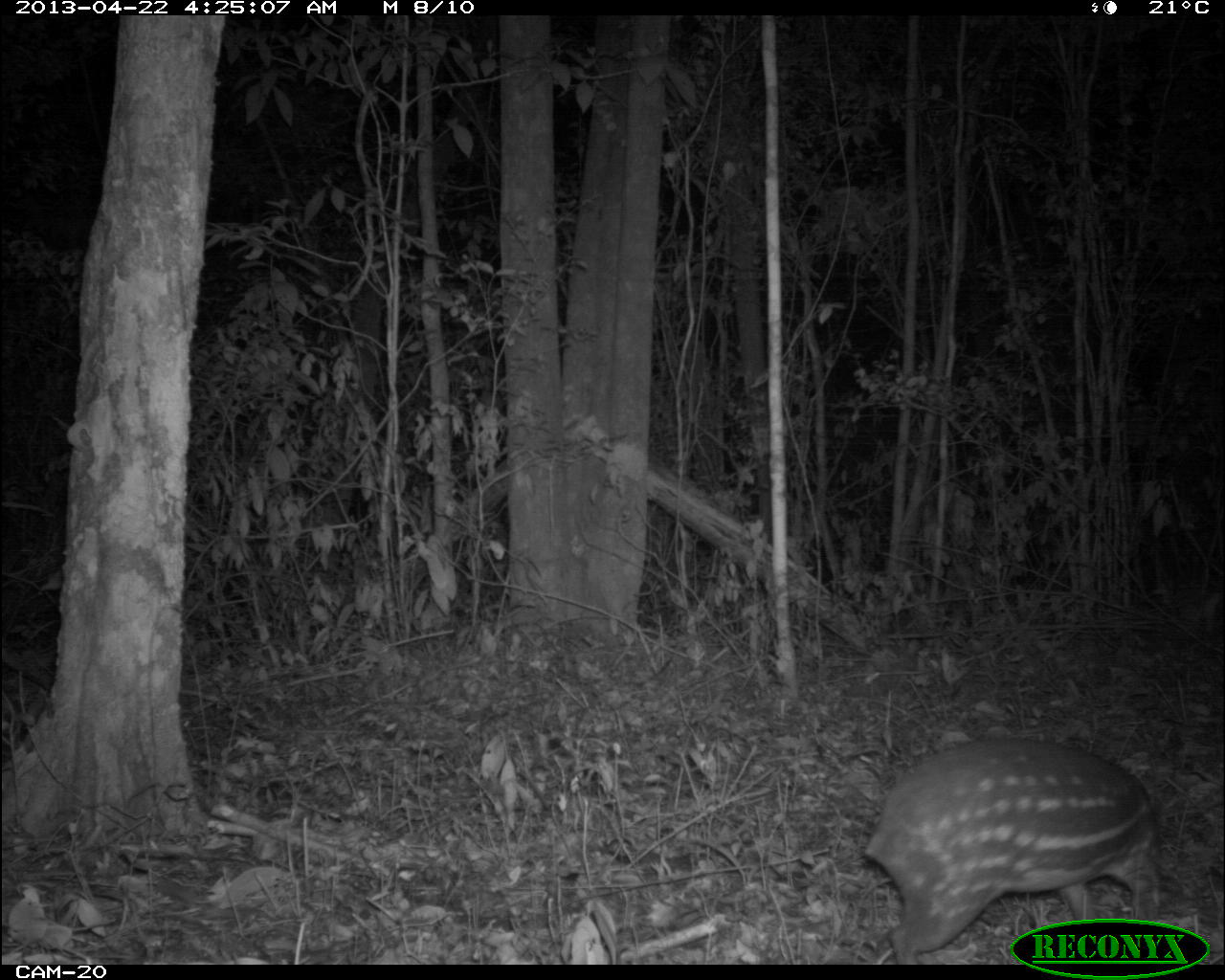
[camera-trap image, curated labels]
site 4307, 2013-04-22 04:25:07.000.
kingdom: Animalia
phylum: Chordata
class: Mammalia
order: Rodentia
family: Cuniculidae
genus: Cuniculus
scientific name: Cuniculus paca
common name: lowland paca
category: agouti paca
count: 1